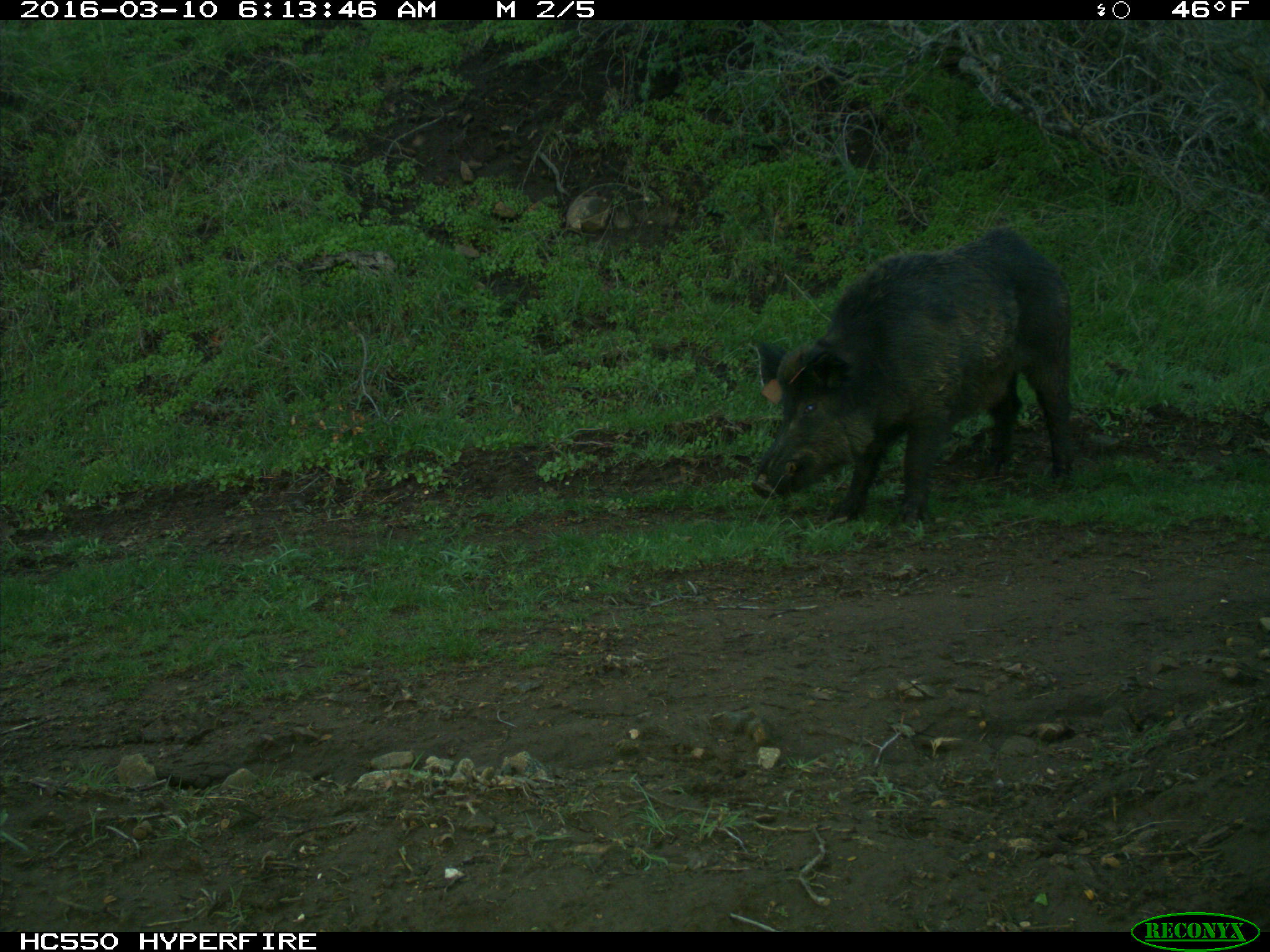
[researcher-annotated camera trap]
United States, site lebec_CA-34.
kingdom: Animalia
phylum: Chordata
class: Mammalia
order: Artiodactyla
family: Suidae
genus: Sus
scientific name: Sus scrofa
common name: wild boar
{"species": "Sus scrofa (wild boar)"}